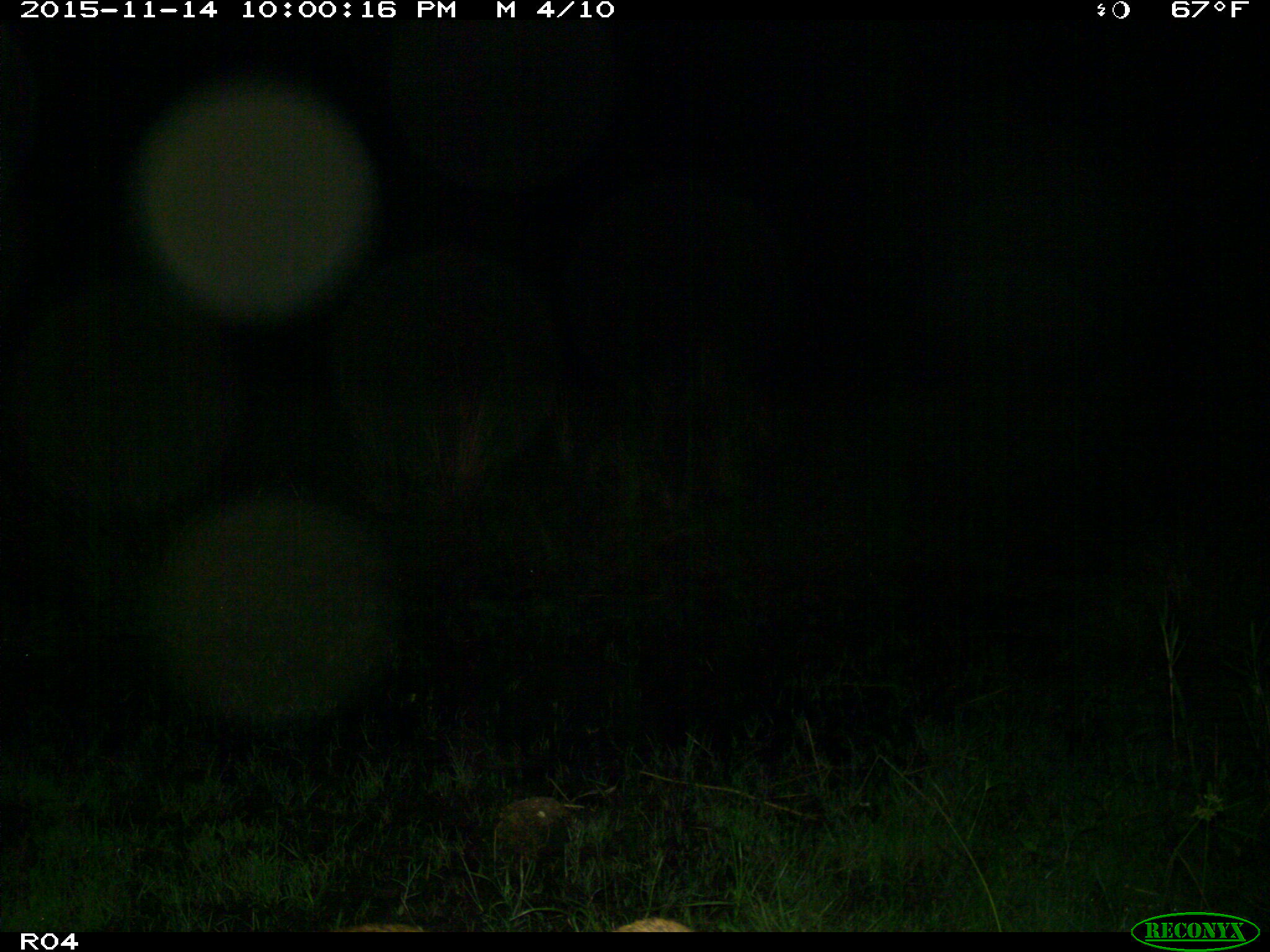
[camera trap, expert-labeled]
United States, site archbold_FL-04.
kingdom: Animalia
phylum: Chordata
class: Mammalia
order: Carnivora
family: Felidae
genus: Lynx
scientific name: Lynx rufus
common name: bobcat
Lynx rufus (bobcat).